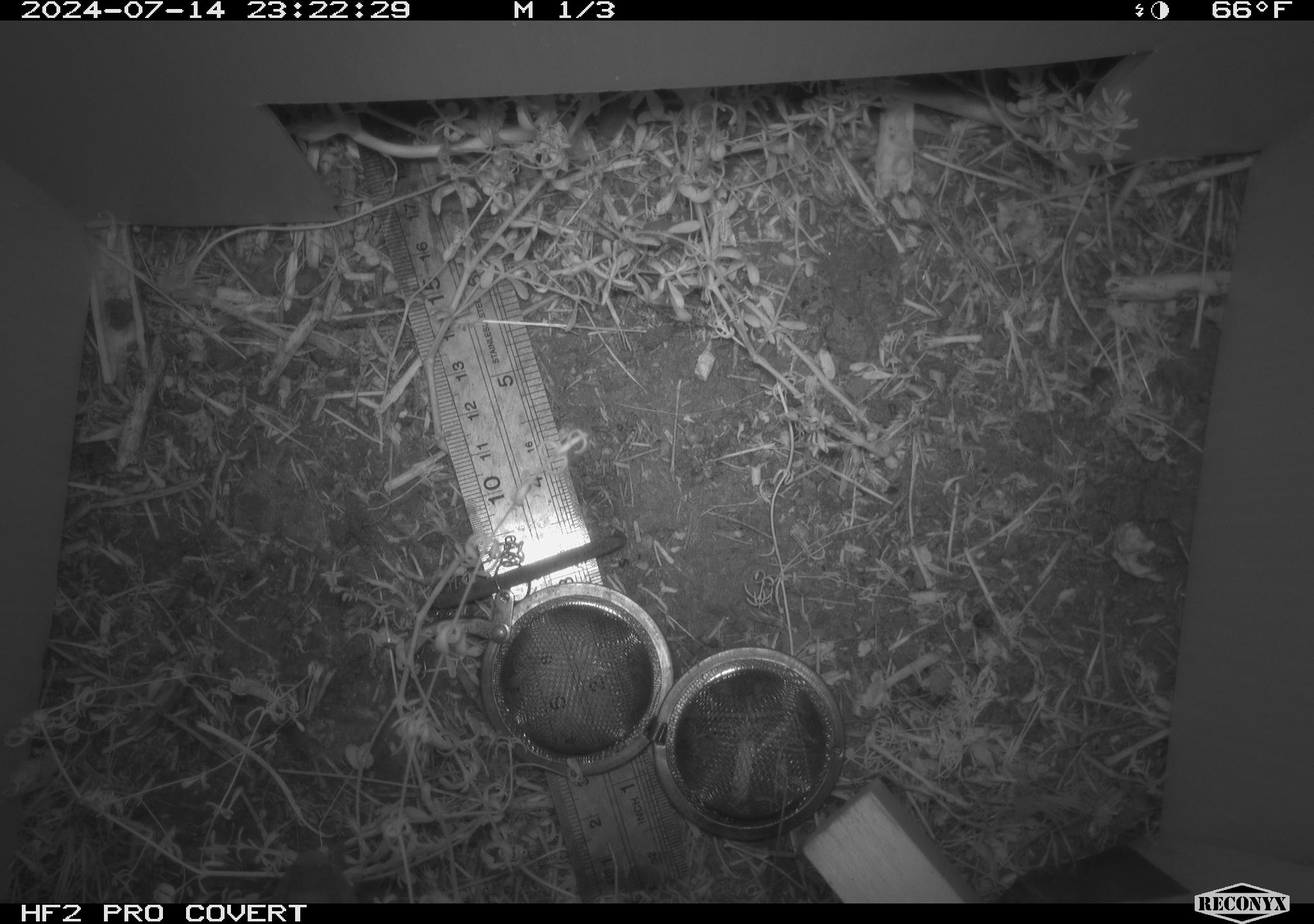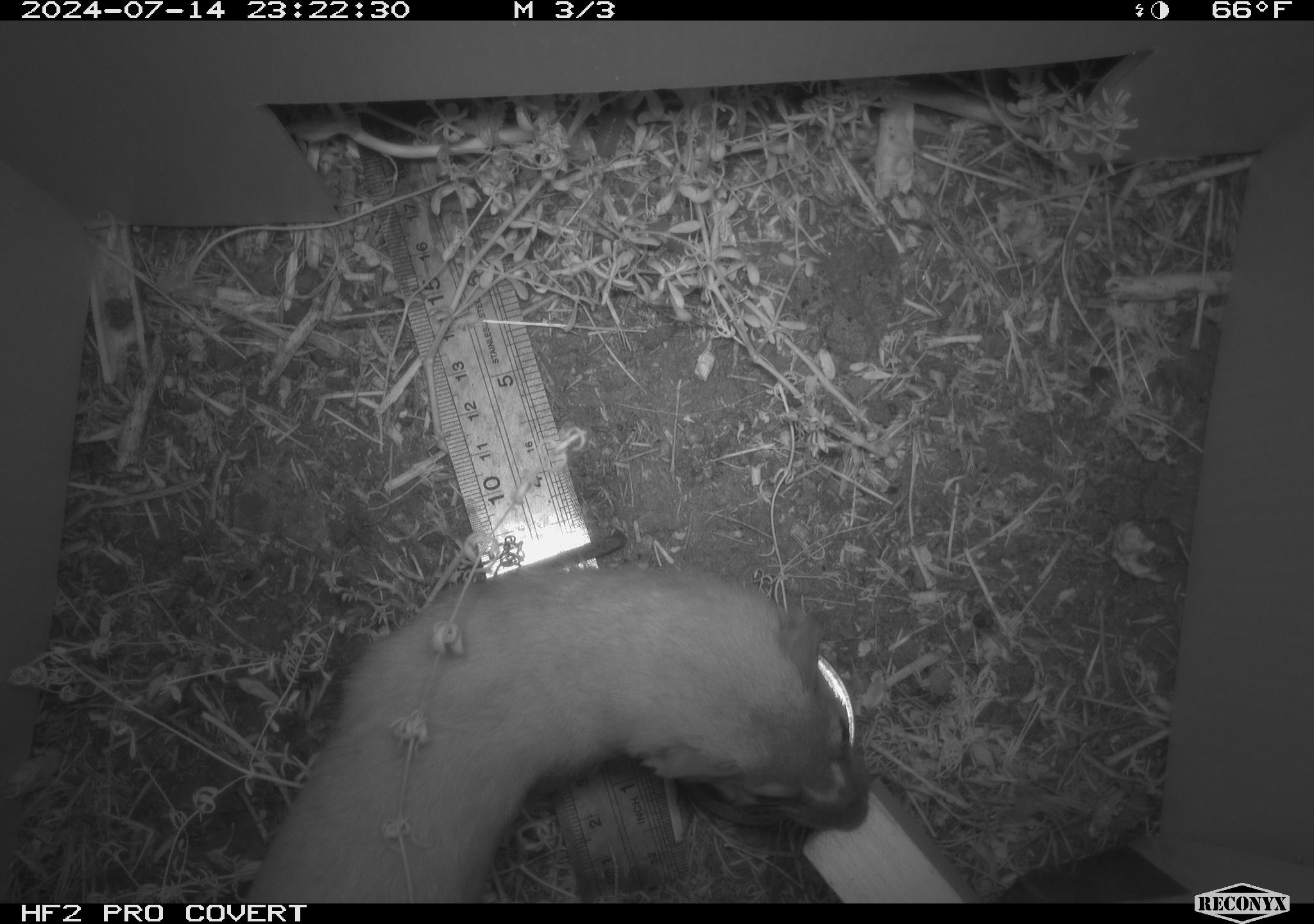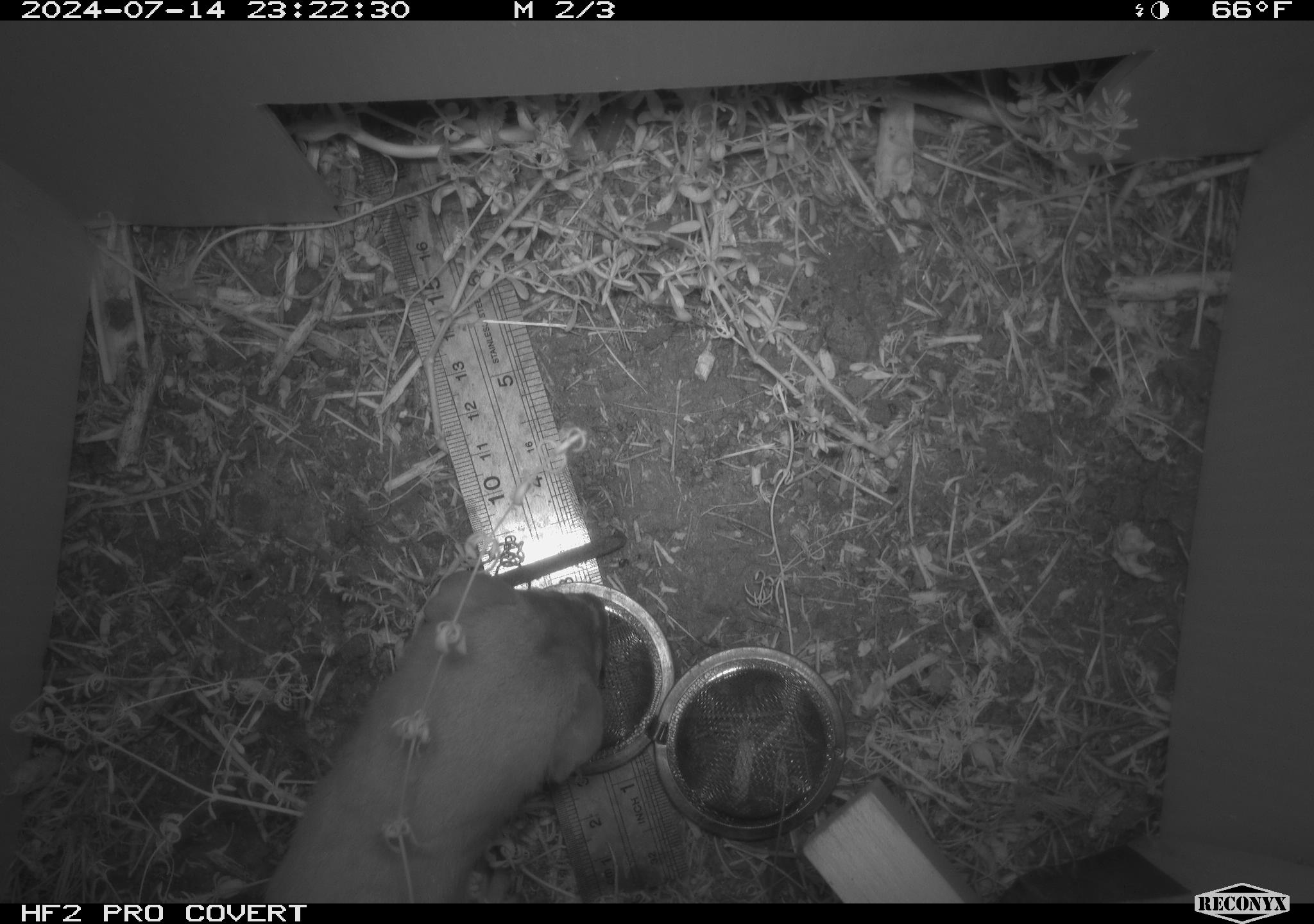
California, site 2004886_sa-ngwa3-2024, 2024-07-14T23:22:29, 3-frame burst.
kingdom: Animalia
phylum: Chordata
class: Mammalia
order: Carnivora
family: Mustelidae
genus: Neogale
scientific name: Neogale frenata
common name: long-tailed weasel